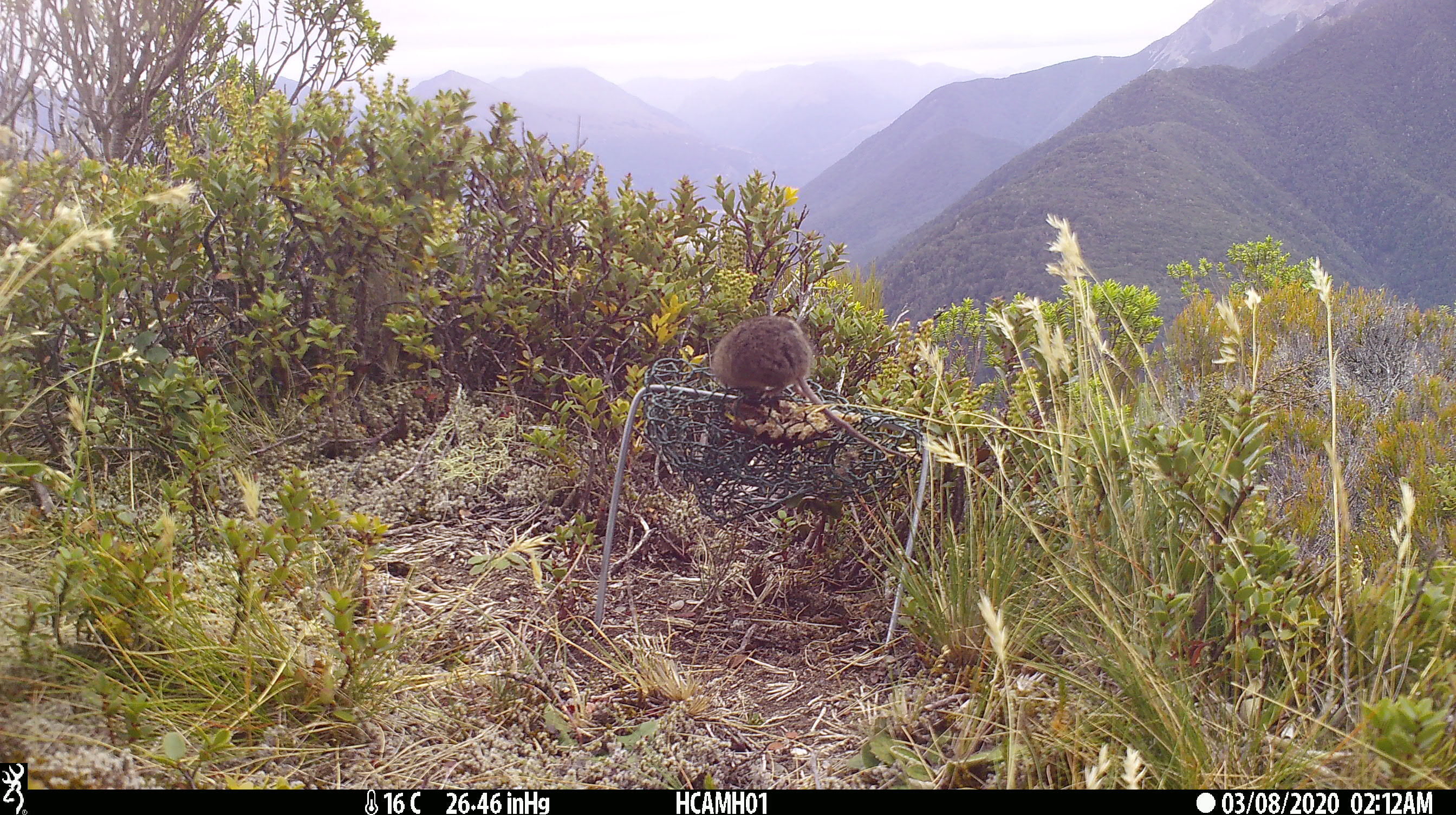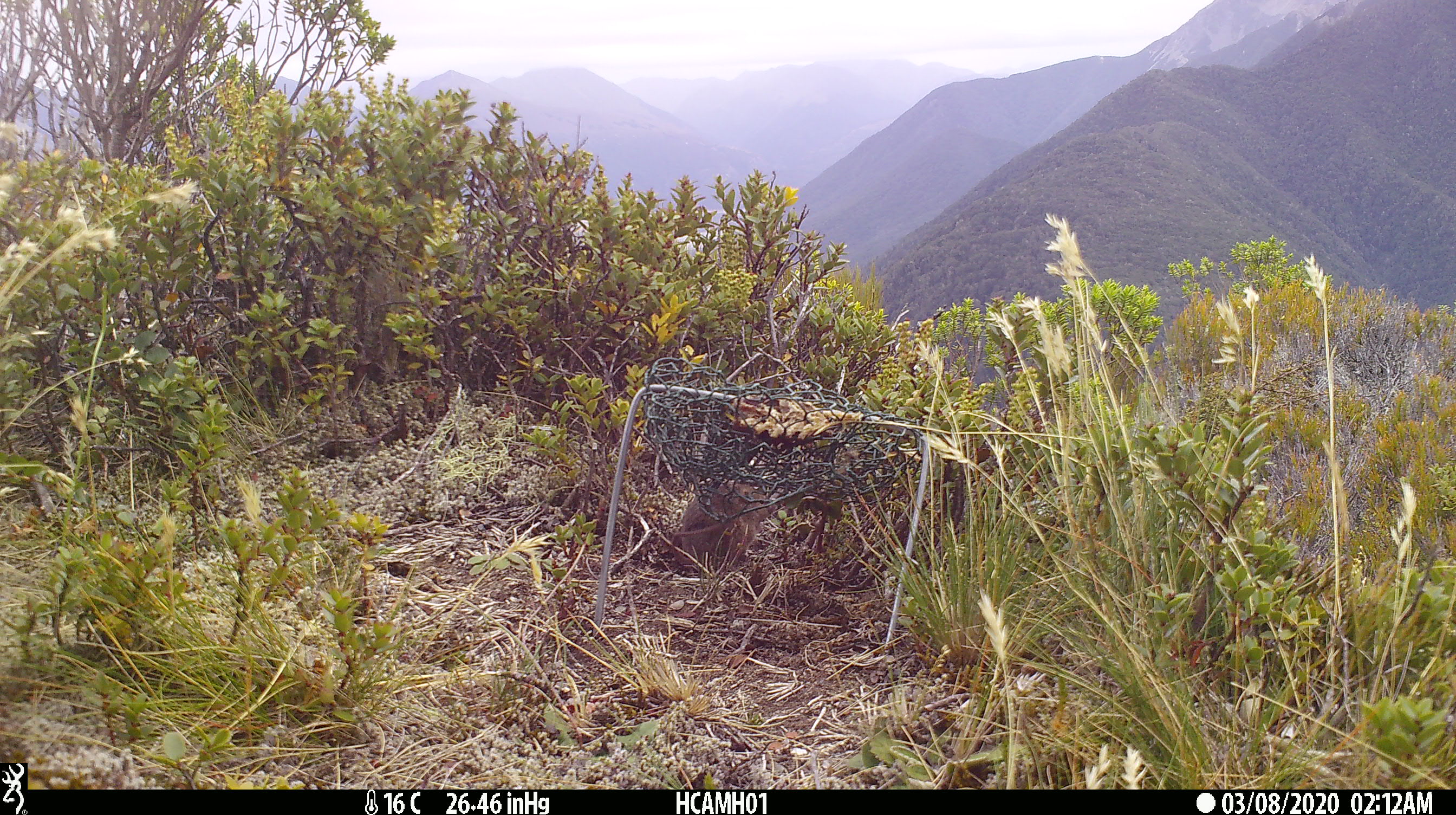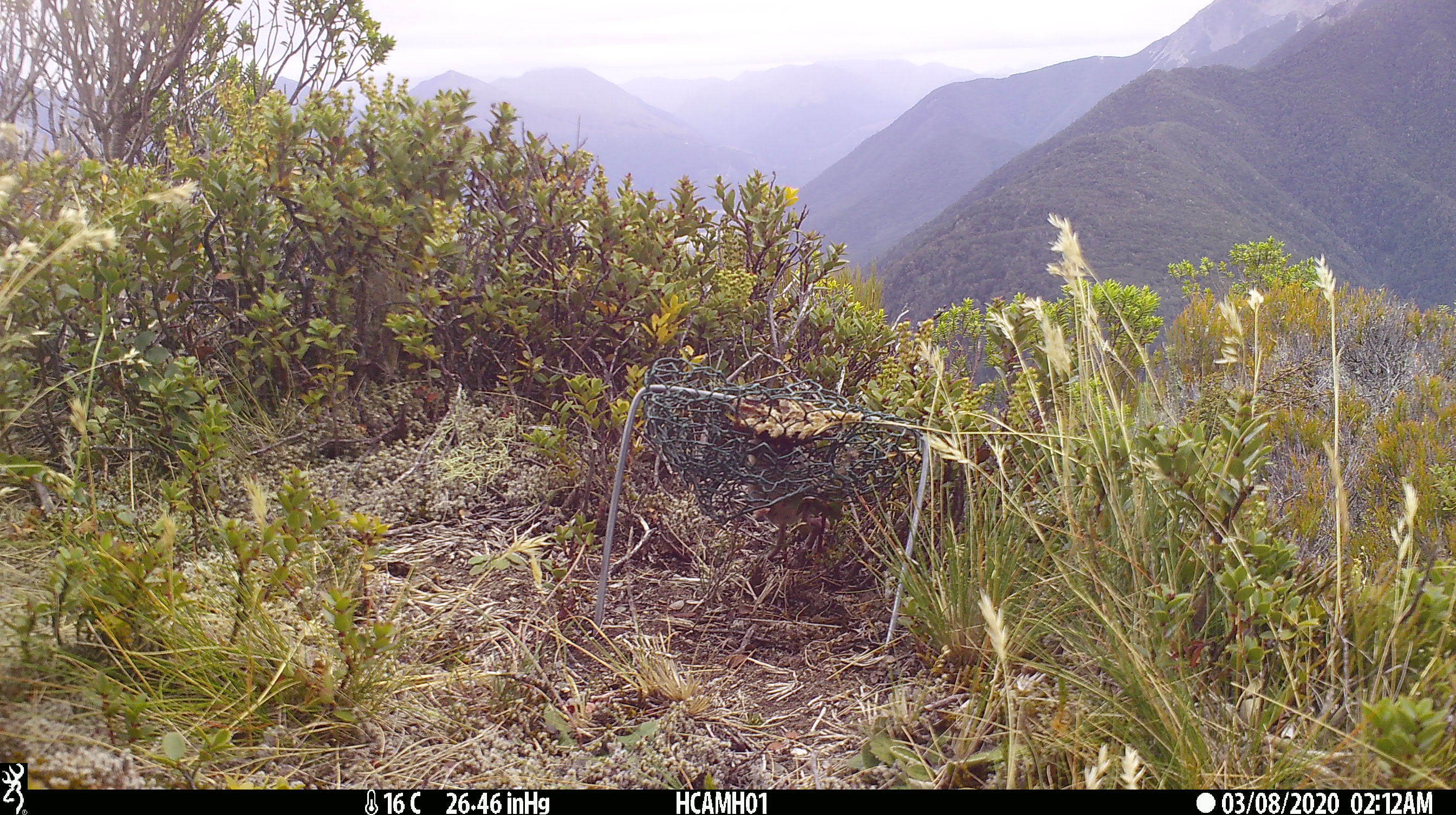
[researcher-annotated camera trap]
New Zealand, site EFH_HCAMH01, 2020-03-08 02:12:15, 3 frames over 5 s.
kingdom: Animalia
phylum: Chordata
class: Mammalia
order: Rodentia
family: Muridae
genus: Mus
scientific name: Mus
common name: mouse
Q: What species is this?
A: Mouse (Mus).